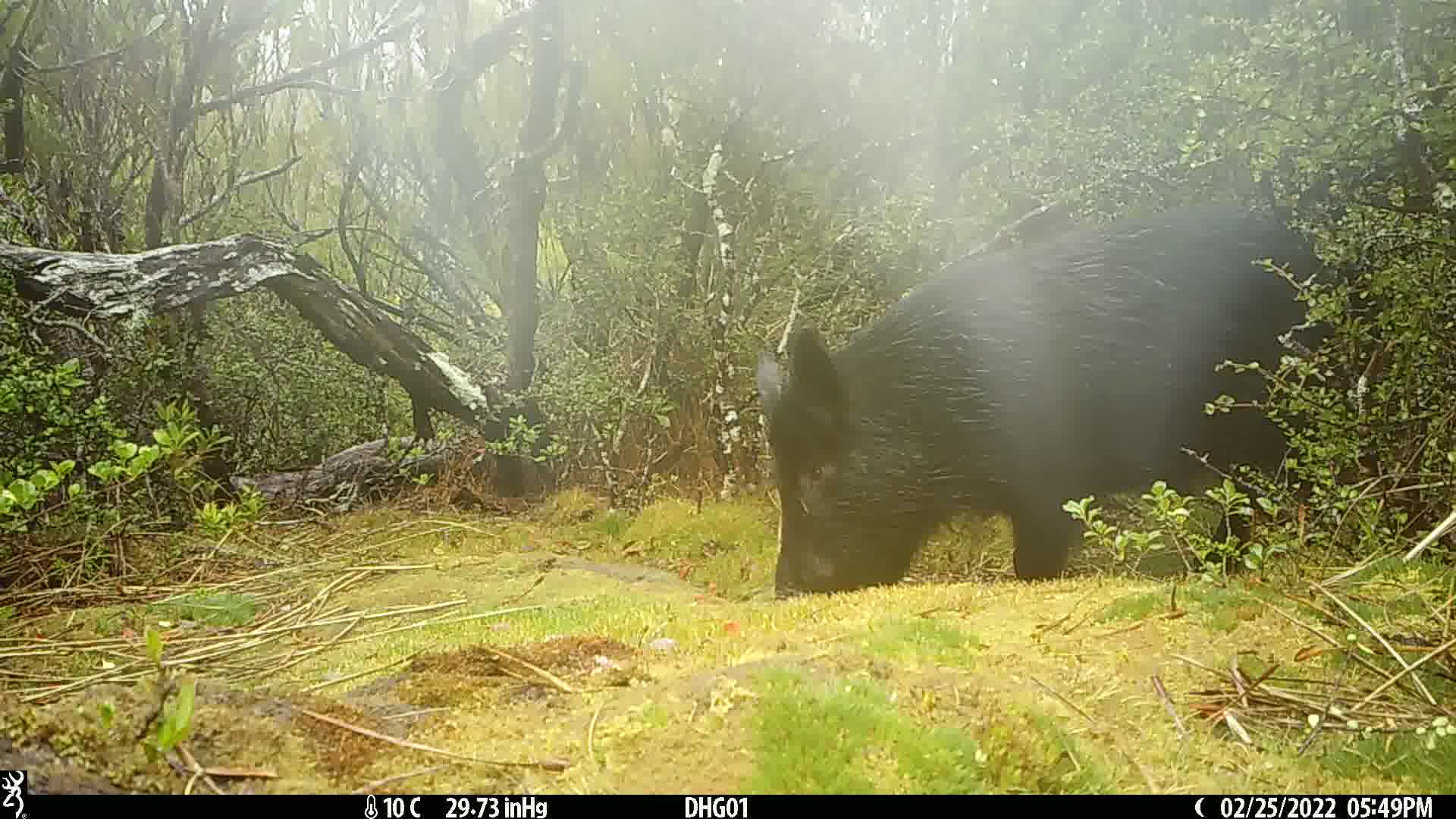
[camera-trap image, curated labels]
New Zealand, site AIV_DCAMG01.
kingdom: Animalia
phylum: Chordata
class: Mammalia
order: Artiodactyla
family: Suidae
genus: Sus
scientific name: Sus scrofa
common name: pig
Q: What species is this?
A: Pig (Sus scrofa).